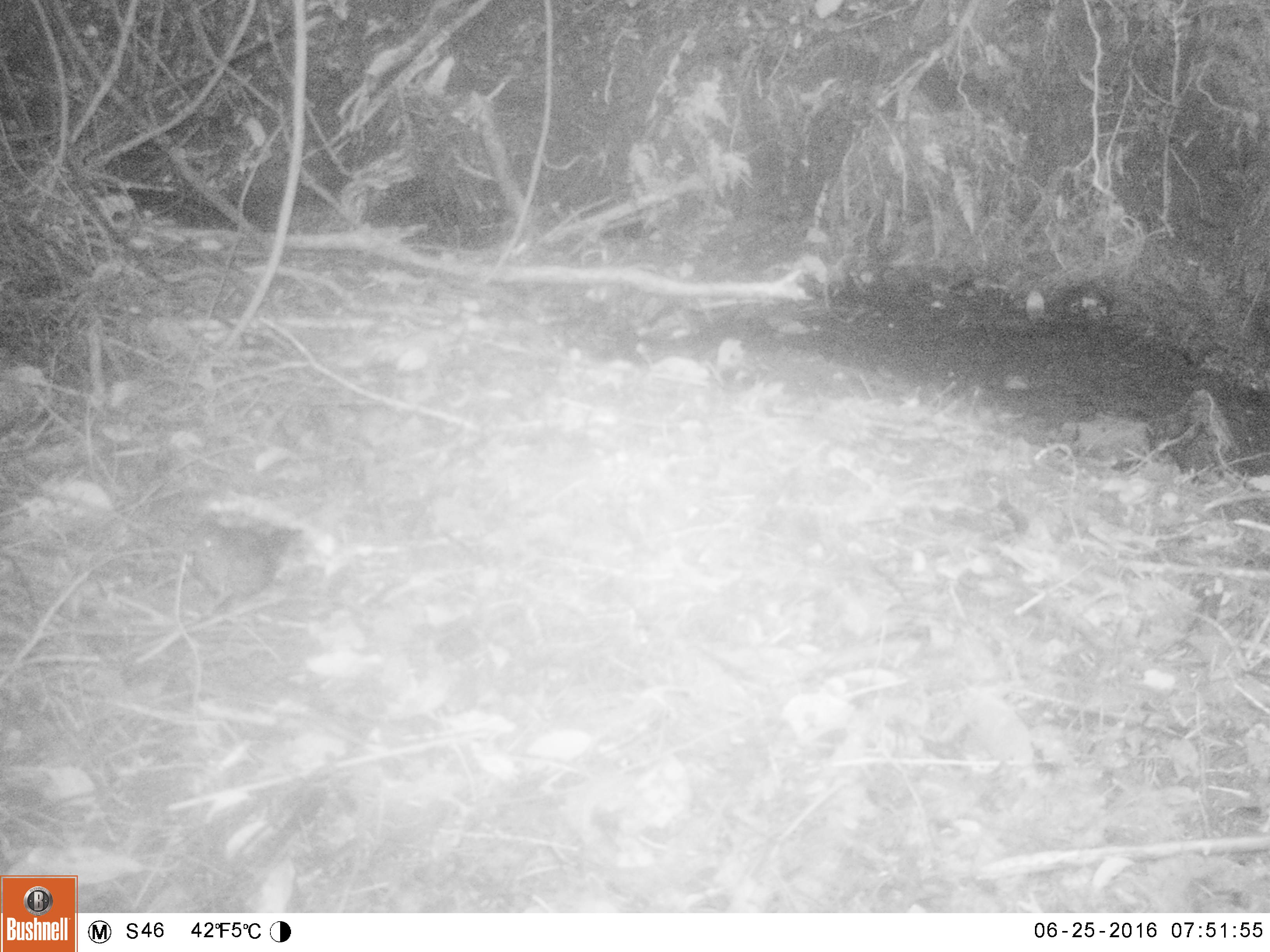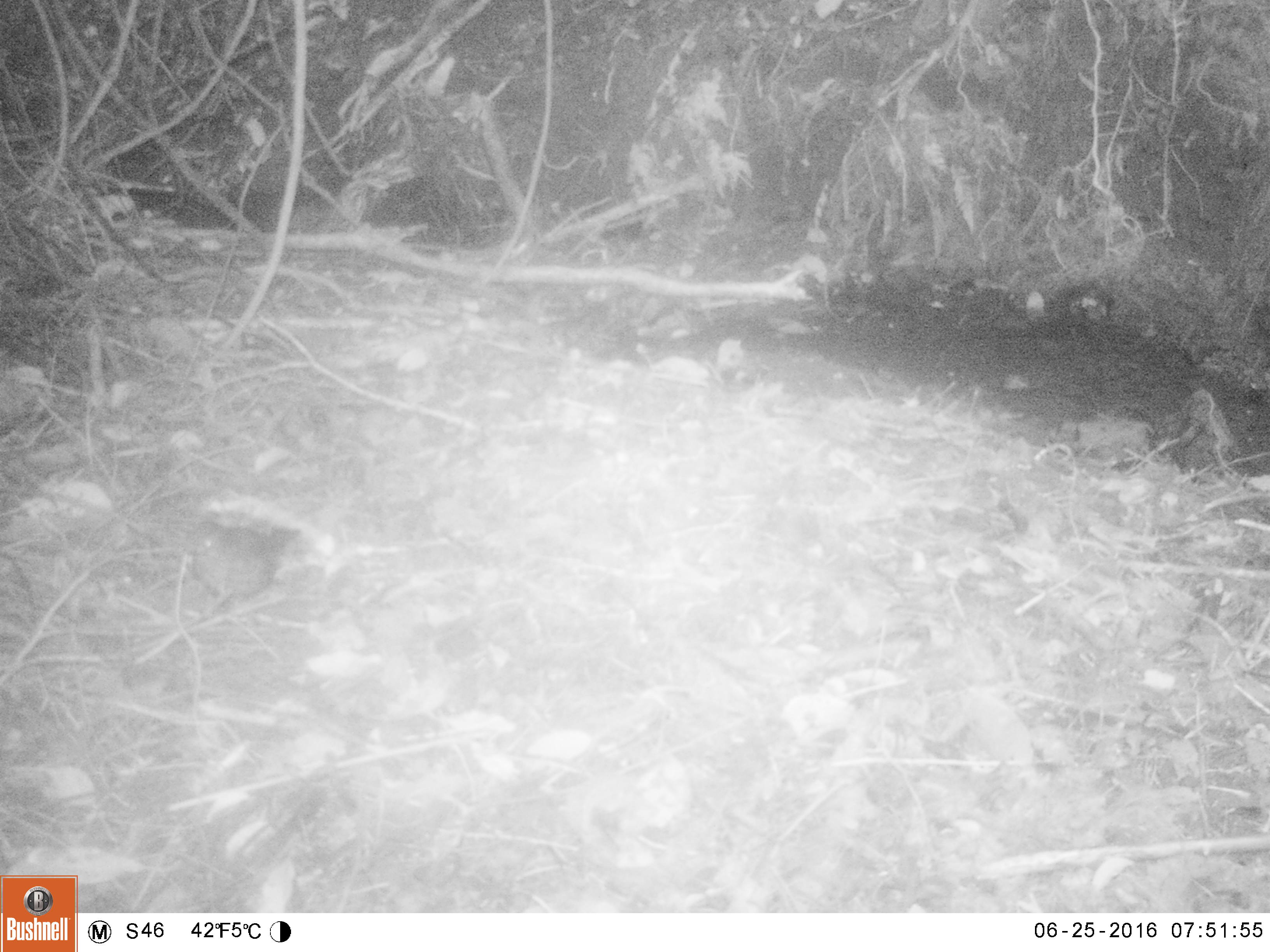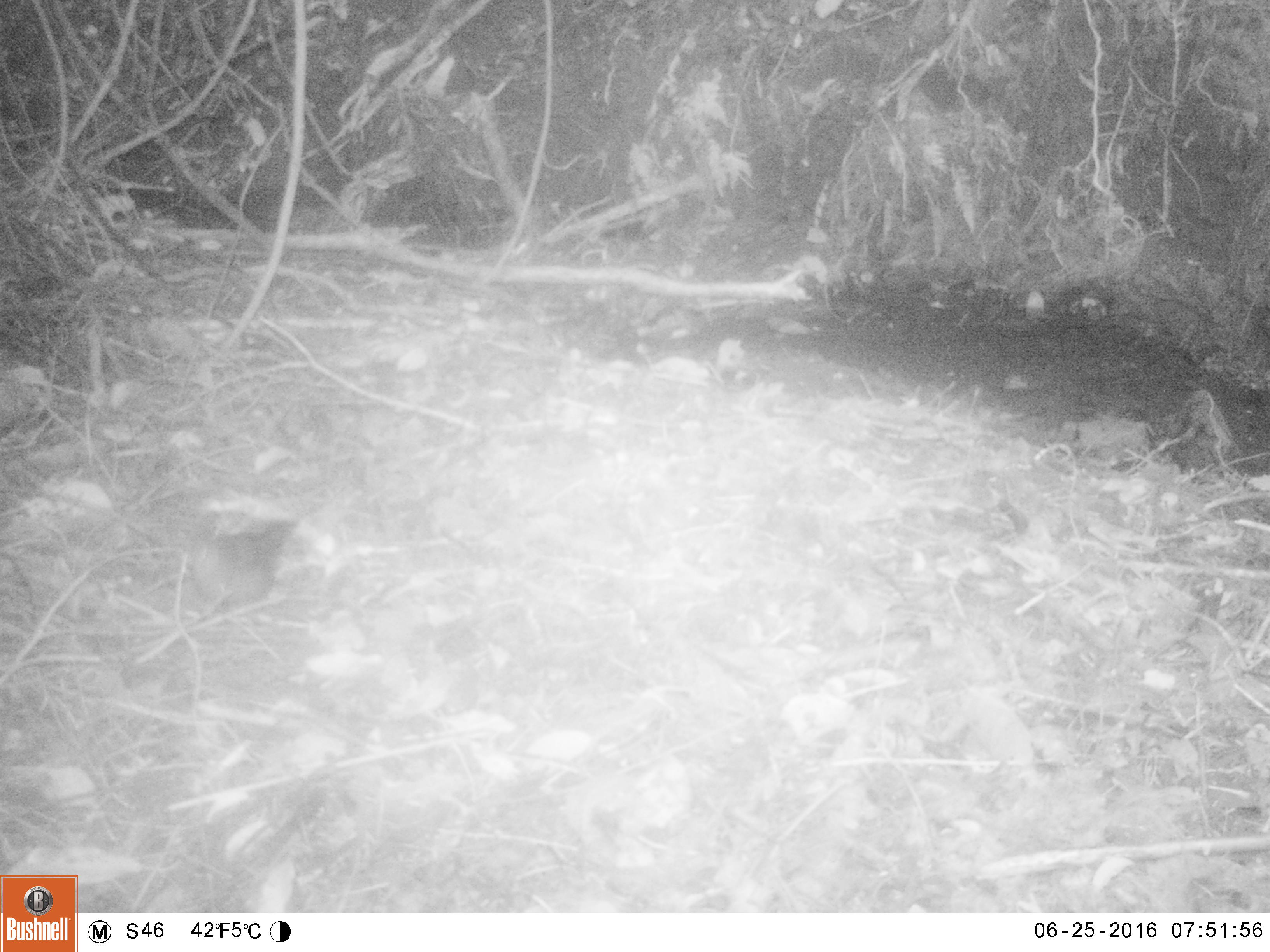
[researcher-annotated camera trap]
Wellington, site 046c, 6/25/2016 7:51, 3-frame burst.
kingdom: Animalia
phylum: Chordata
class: Aves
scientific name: Aves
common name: bird